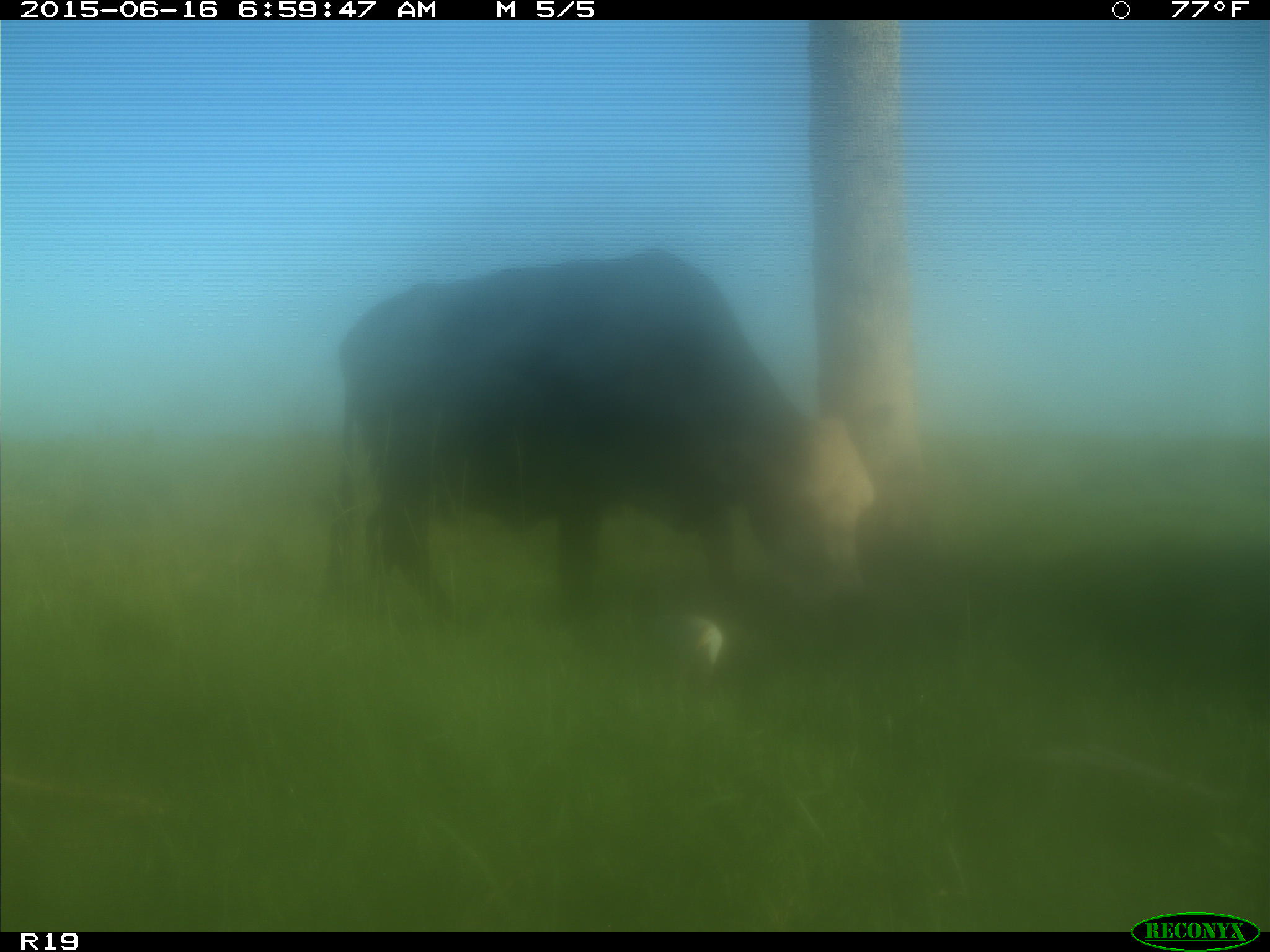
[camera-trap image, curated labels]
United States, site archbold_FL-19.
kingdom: Animalia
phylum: Chordata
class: Mammalia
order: Artiodactyla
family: Bovidae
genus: Bos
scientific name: Bos taurus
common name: domestic cow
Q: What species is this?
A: Bos taurus (domestic cow).